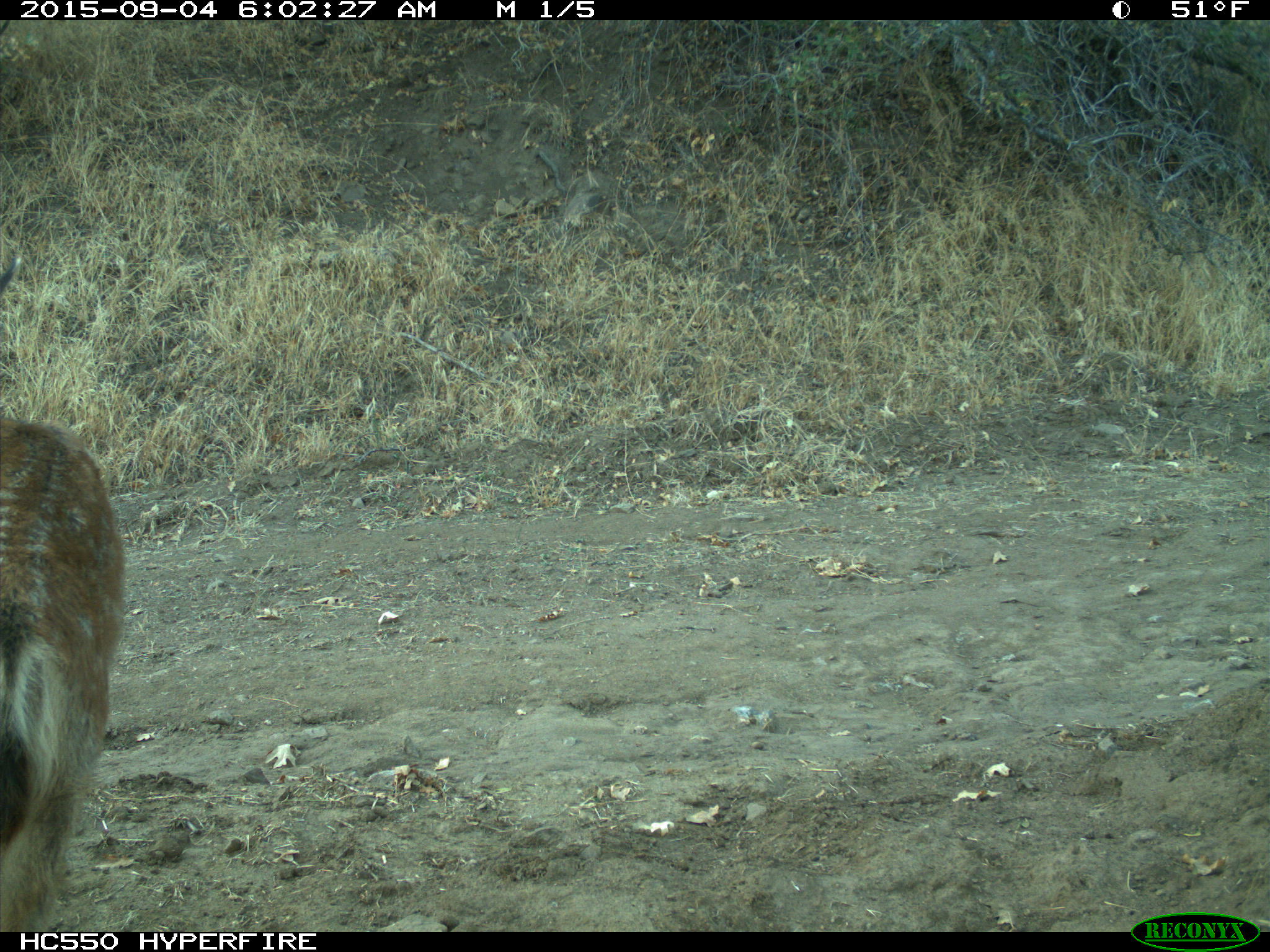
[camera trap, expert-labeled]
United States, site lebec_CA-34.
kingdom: Animalia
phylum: Chordata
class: Mammalia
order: Artiodactyla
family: Cervidae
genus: Odocoileus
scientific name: Odocoileus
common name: deer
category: unidentified deer